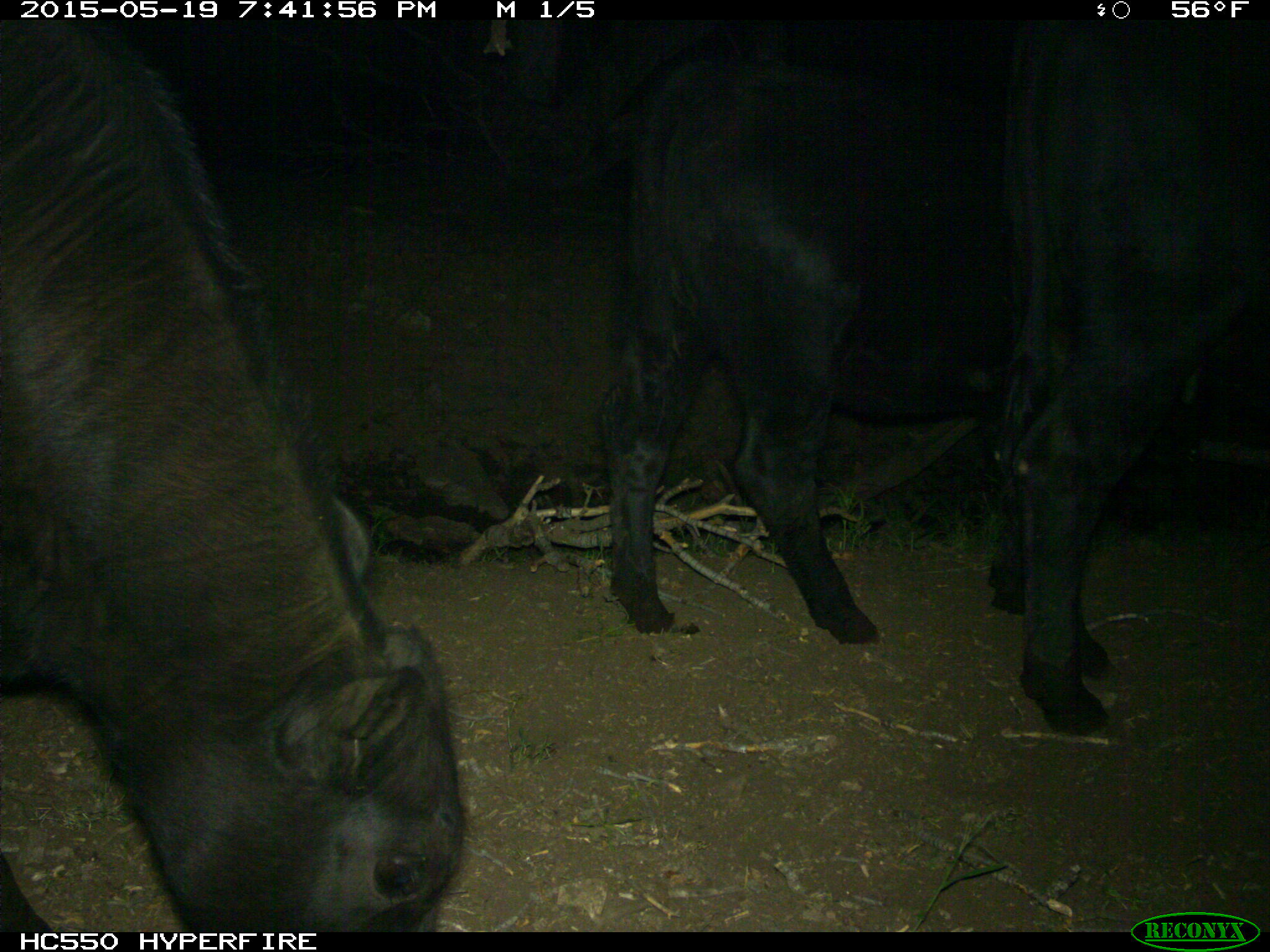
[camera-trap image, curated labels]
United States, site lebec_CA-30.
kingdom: Animalia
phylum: Chordata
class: Mammalia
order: Artiodactyla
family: Bovidae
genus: Bos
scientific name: Bos taurus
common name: domestic cow